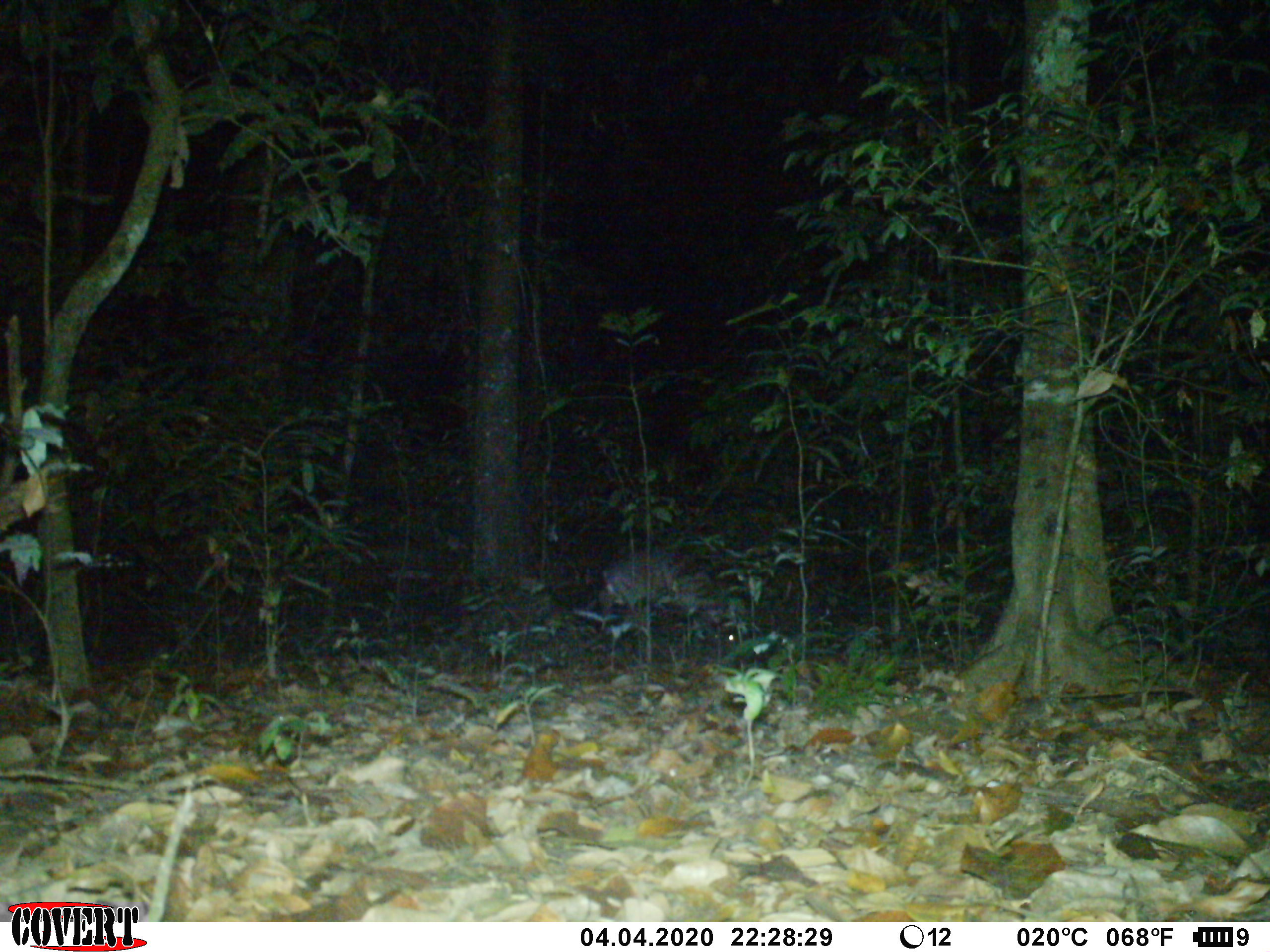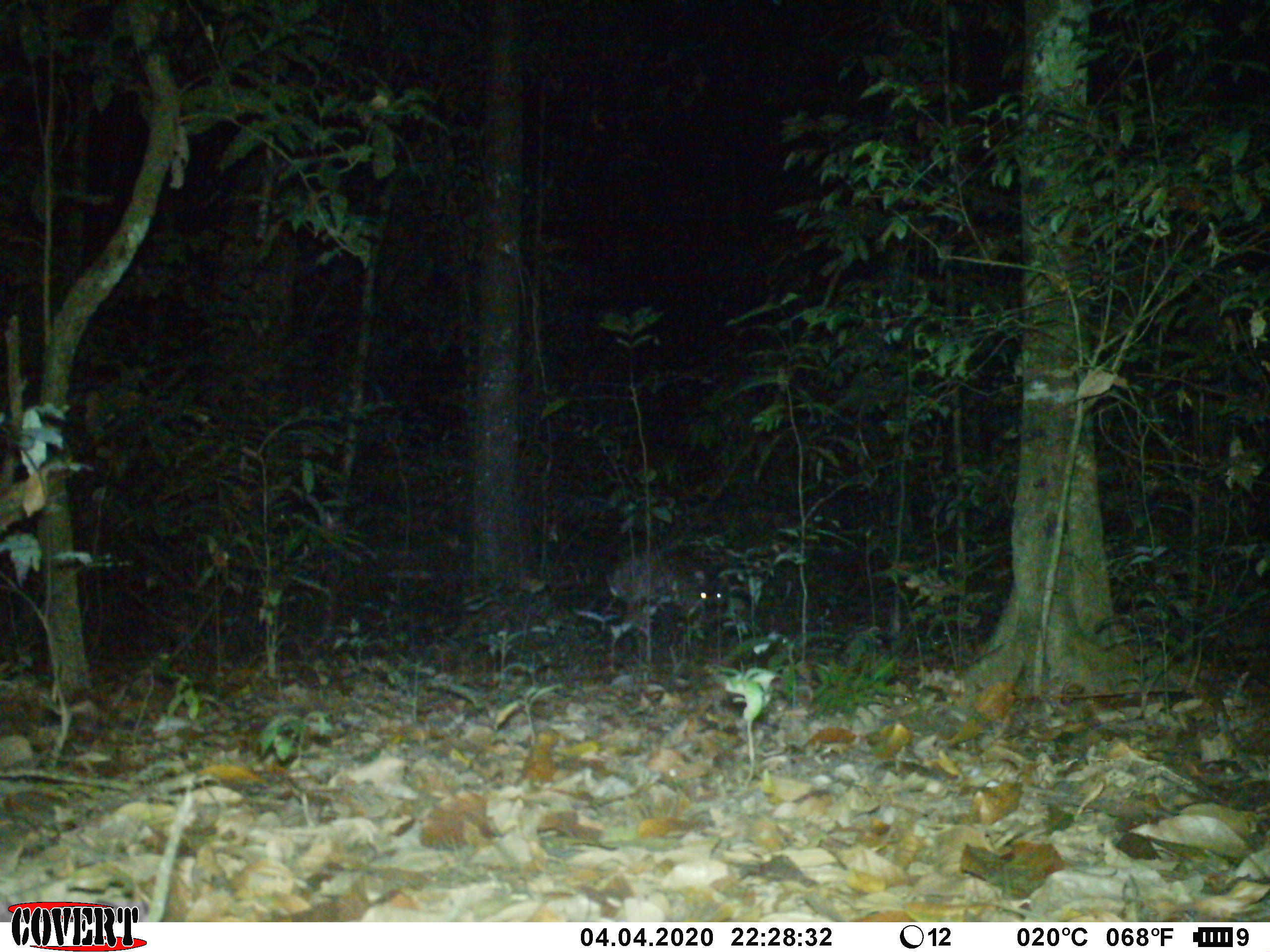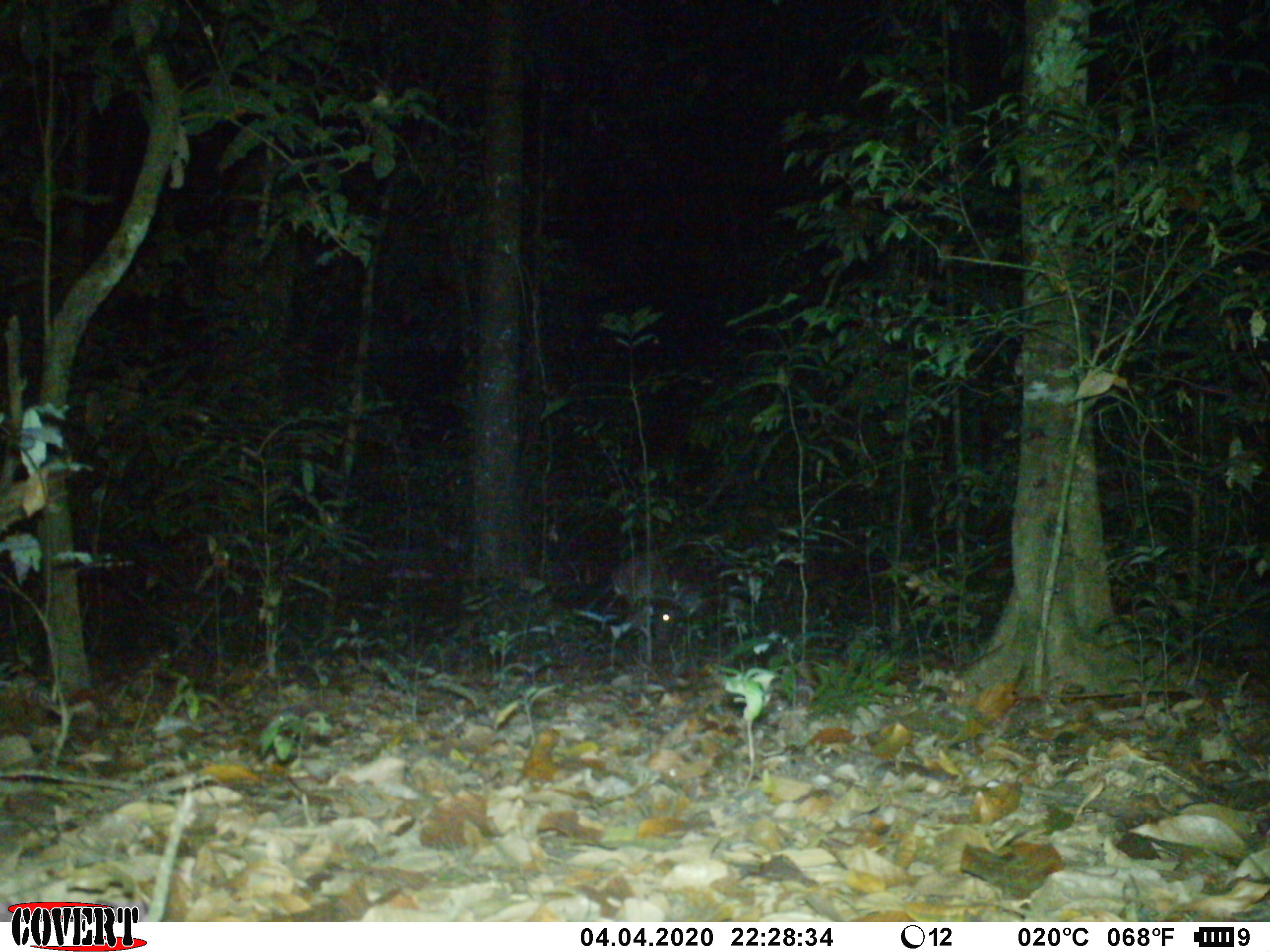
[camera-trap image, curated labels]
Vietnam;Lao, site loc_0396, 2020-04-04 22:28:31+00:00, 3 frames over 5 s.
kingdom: Animalia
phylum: Chordata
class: Mammalia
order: Artiodactyla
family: Cervidae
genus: Muntiacus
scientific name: Muntiacus vuquangensis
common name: large-antlered muntjac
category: large antlered muntjac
Large antlered muntjac (large-antlered muntjac) (Muntiacus vuquangensis). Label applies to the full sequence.